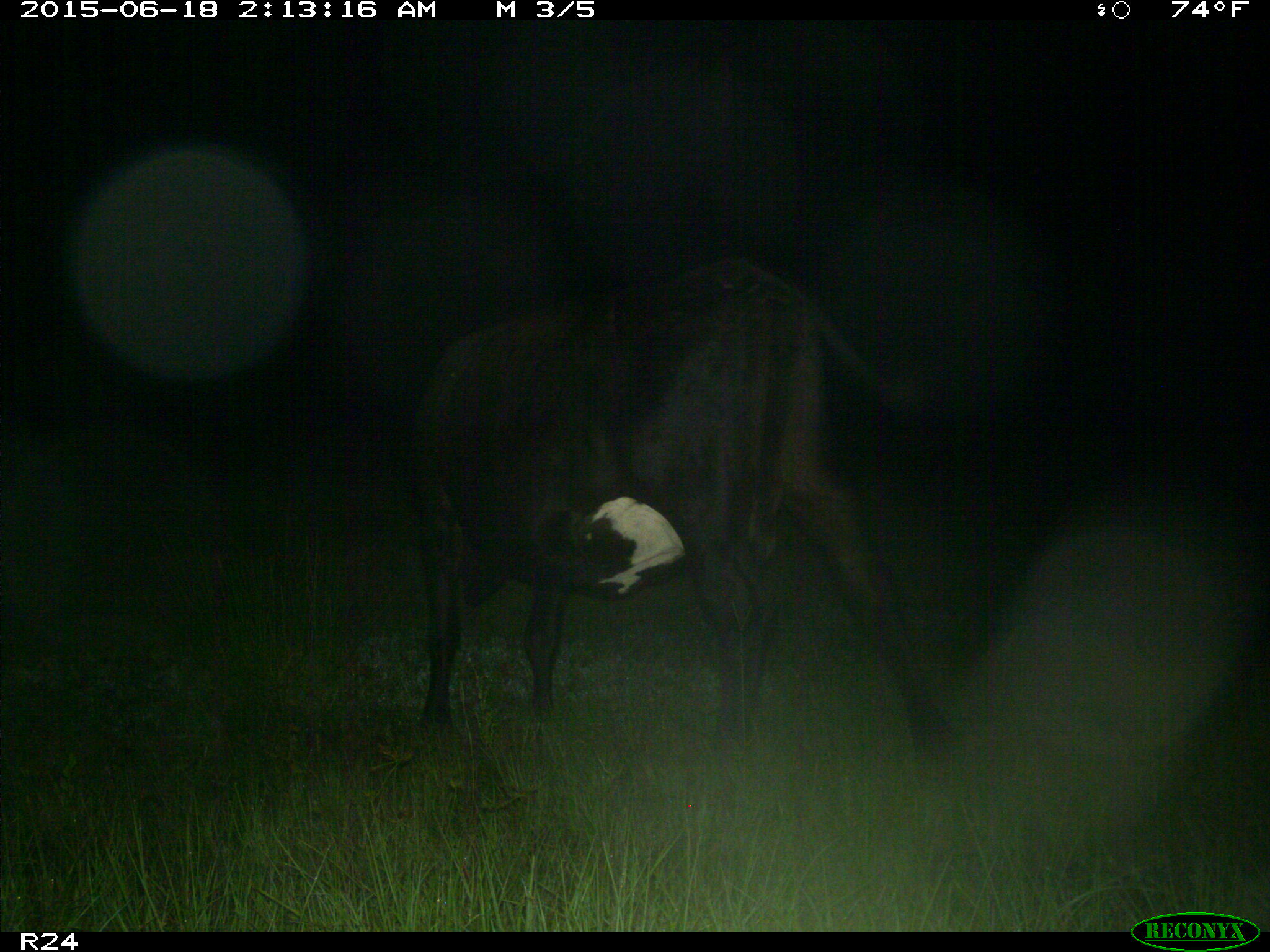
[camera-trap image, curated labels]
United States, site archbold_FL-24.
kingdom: Animalia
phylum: Chordata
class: Mammalia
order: Artiodactyla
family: Bovidae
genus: Bos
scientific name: Bos taurus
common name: domestic cow